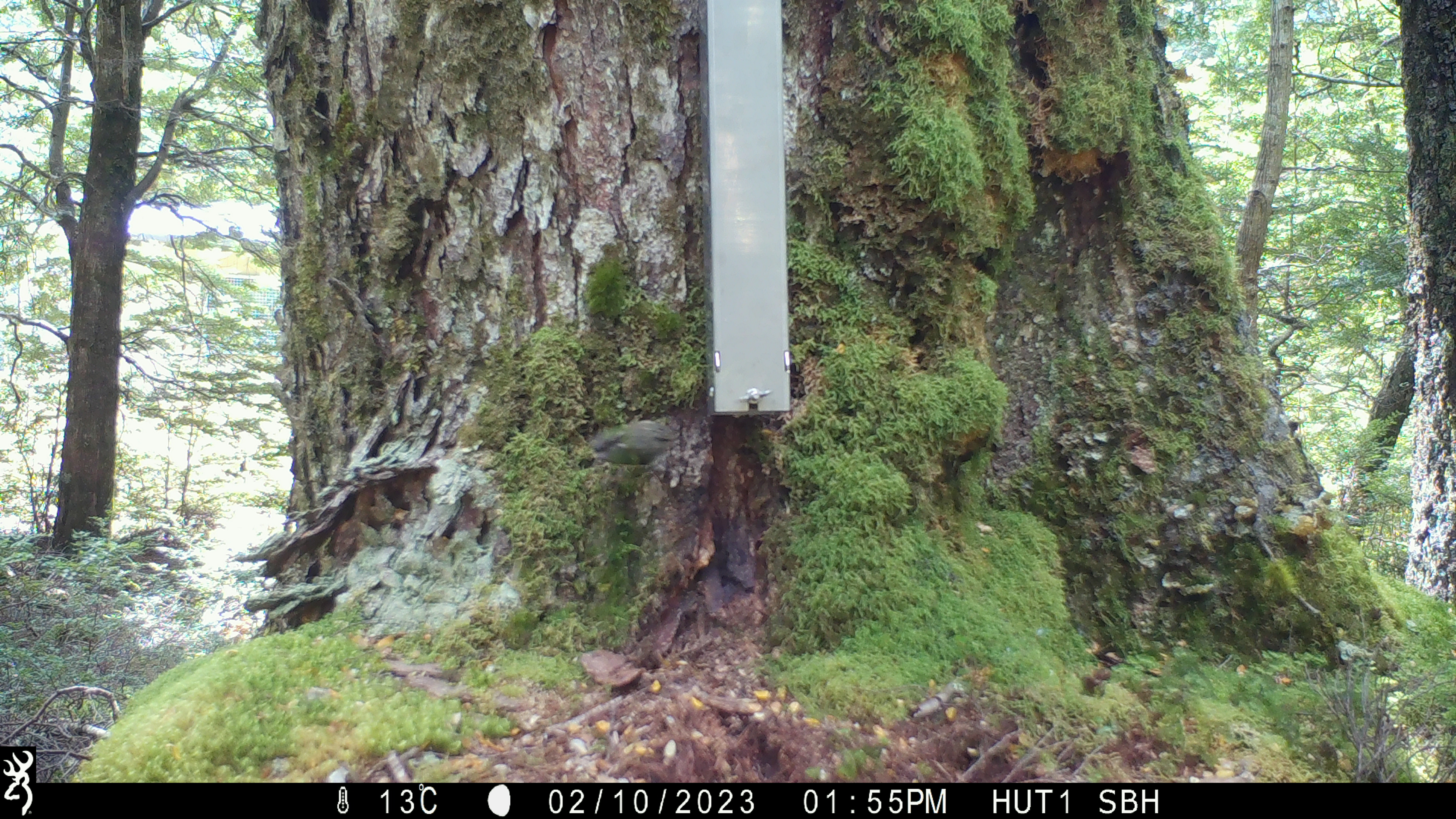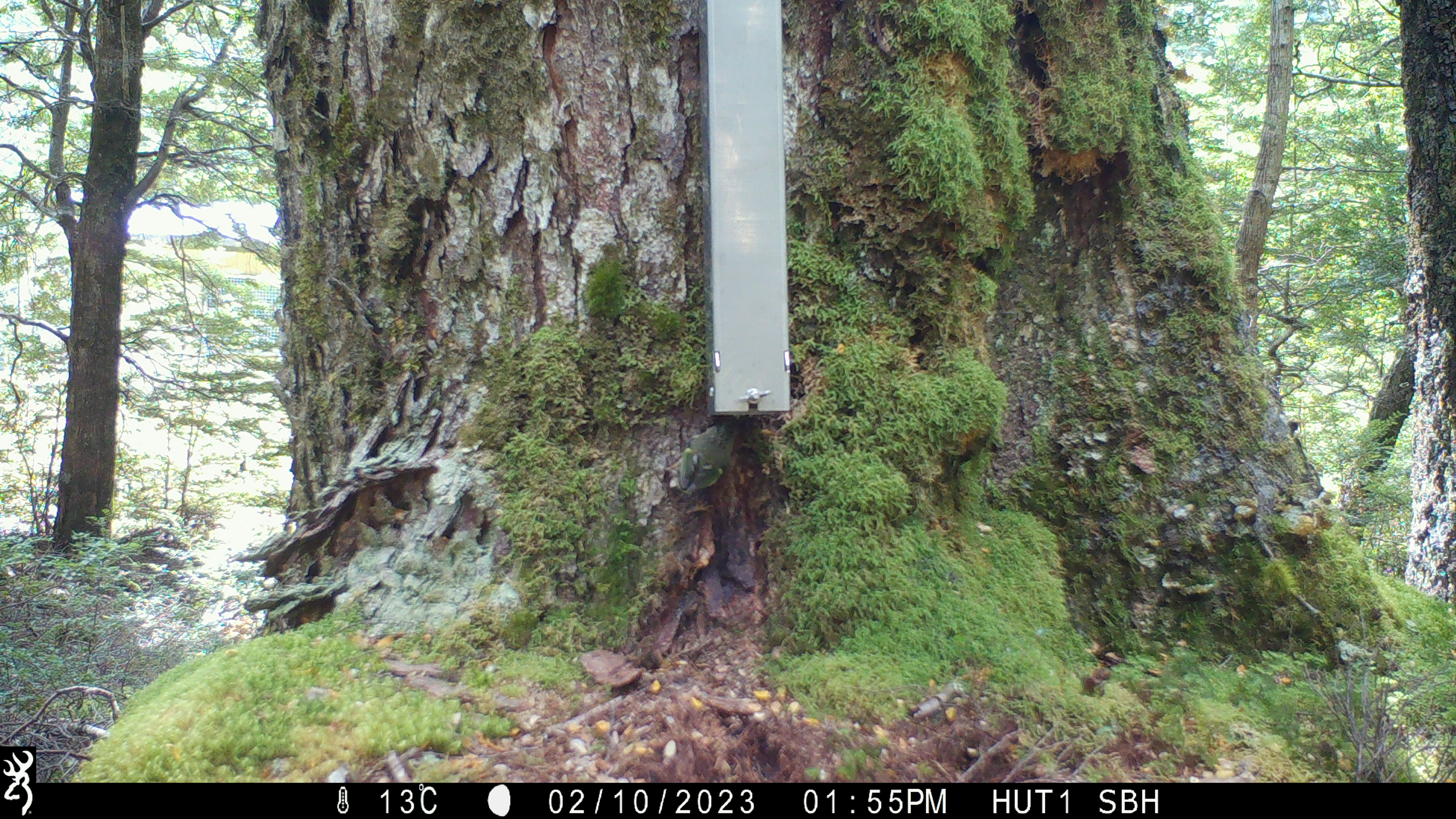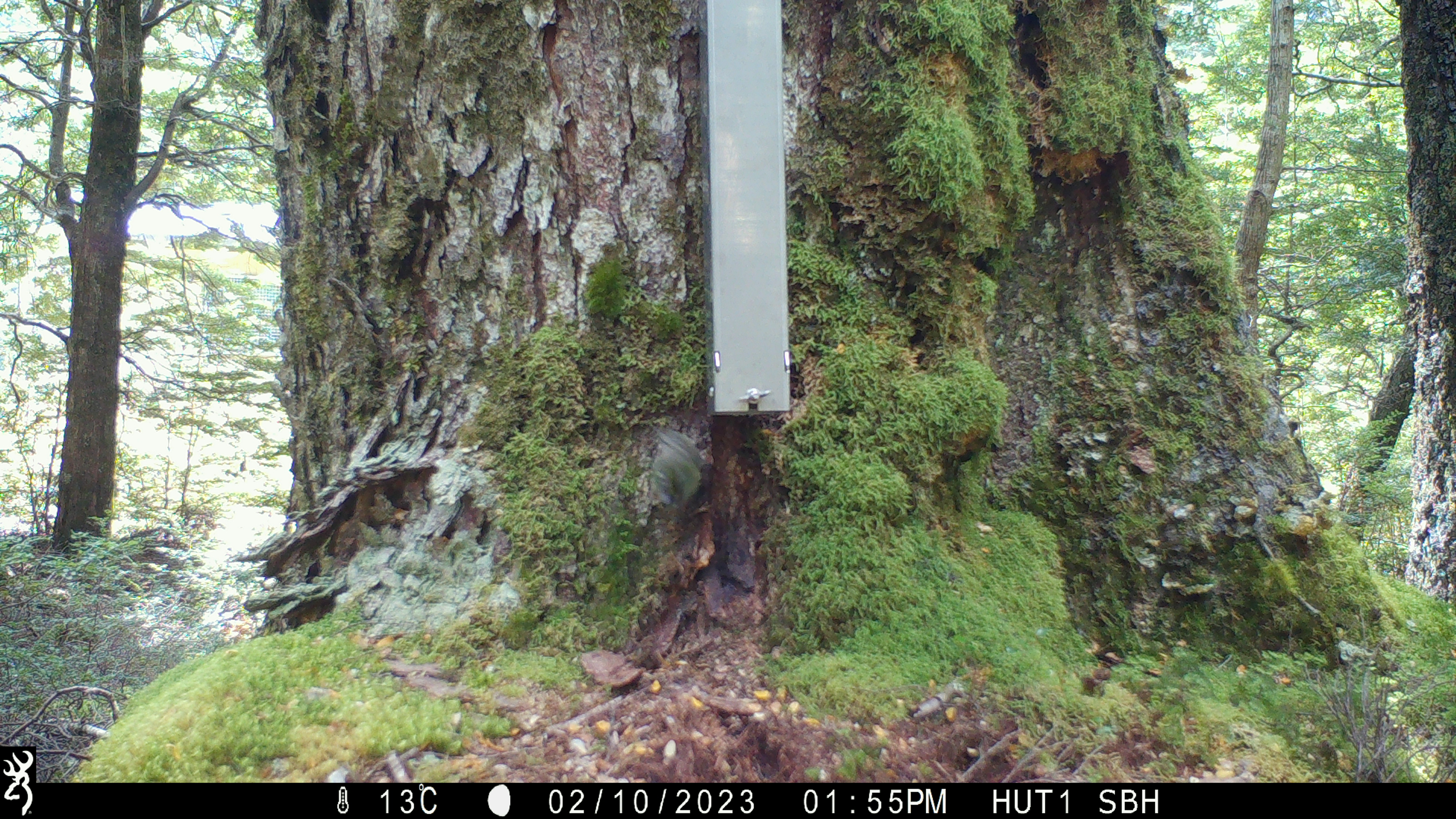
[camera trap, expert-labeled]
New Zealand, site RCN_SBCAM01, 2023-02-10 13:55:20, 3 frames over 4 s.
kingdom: Animalia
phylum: Chordata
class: Aves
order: Passeriformes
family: Acanthisittidae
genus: Acanthisitta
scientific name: Acanthisitta chloris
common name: rifleman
Rifleman (Acanthisitta chloris).